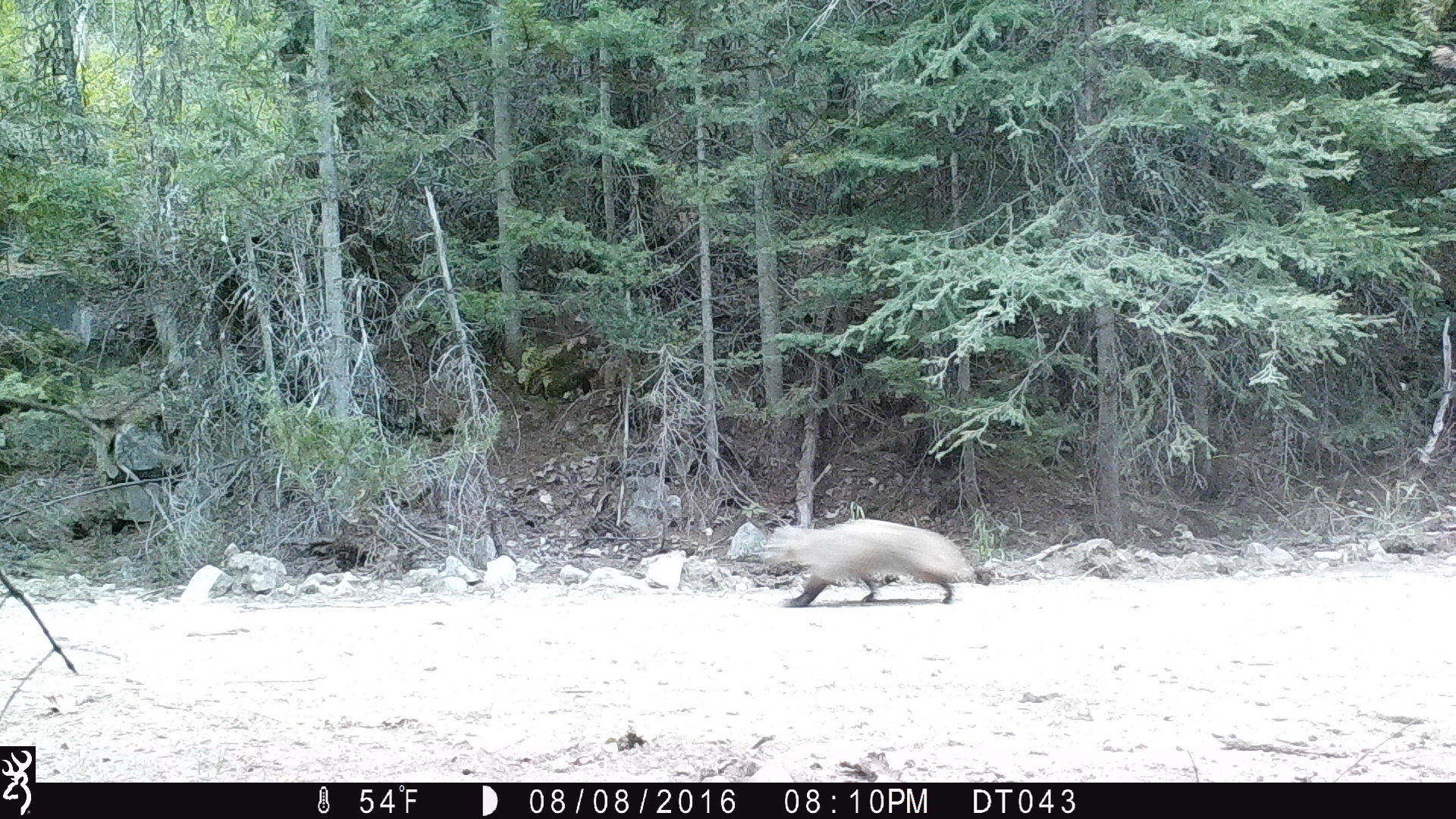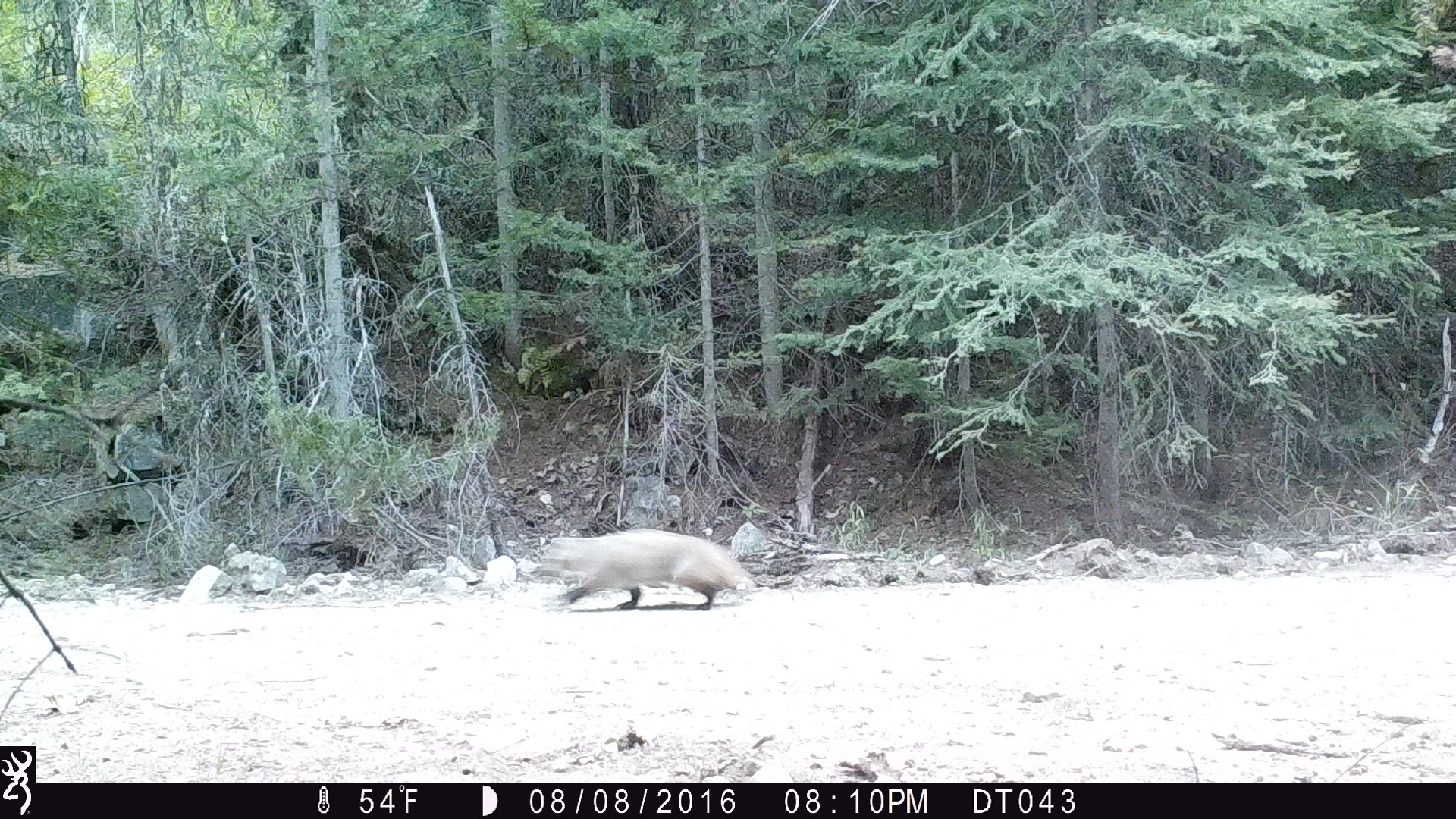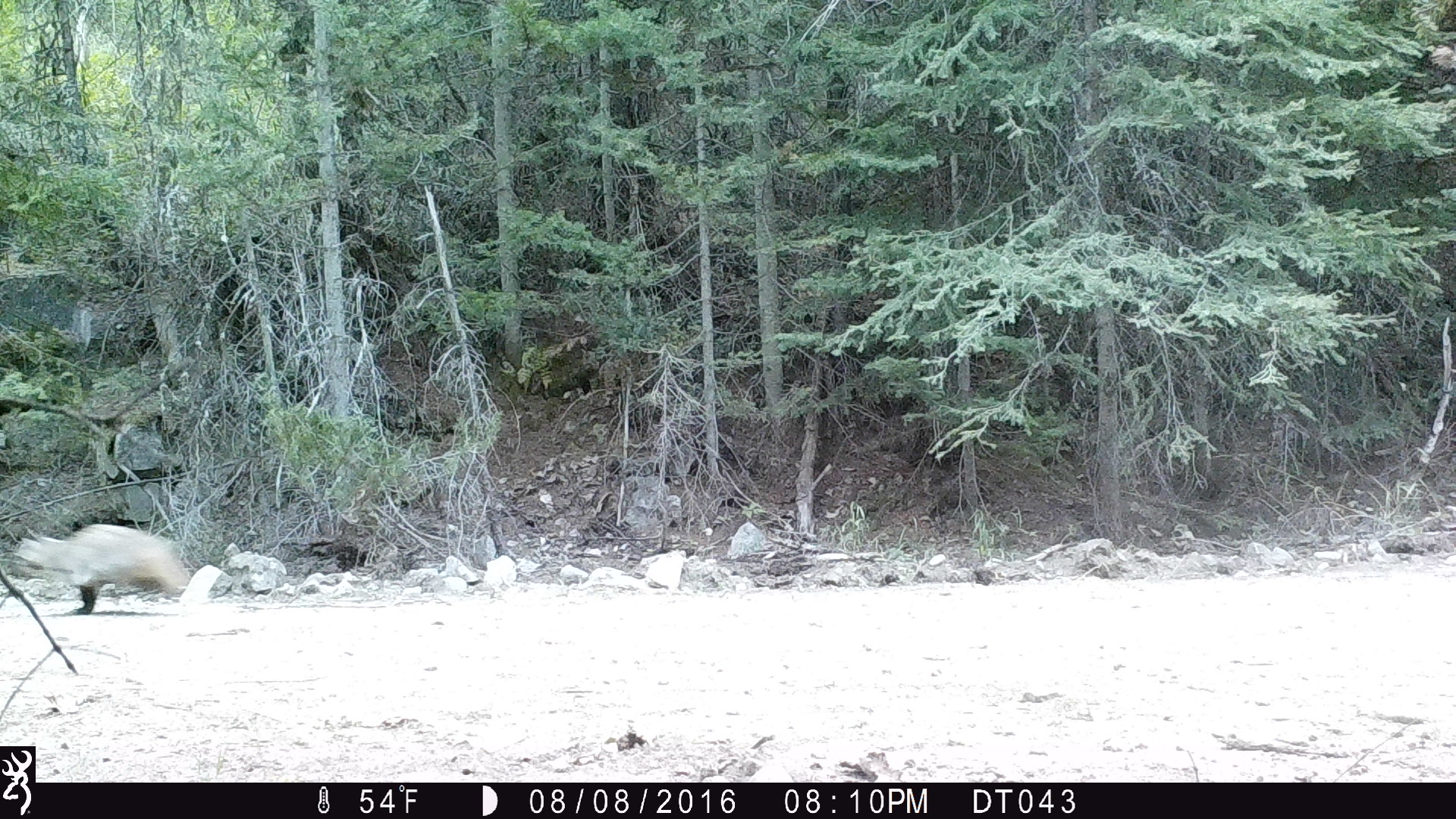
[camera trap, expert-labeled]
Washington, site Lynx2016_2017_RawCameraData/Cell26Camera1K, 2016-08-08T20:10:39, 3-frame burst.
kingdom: Animalia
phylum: Chordata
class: Mammalia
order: Carnivora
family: Mustelidae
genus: Taxidea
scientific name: Taxidea taxus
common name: american badger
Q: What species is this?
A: Taxidea taxus (american badger).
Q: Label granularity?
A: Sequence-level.